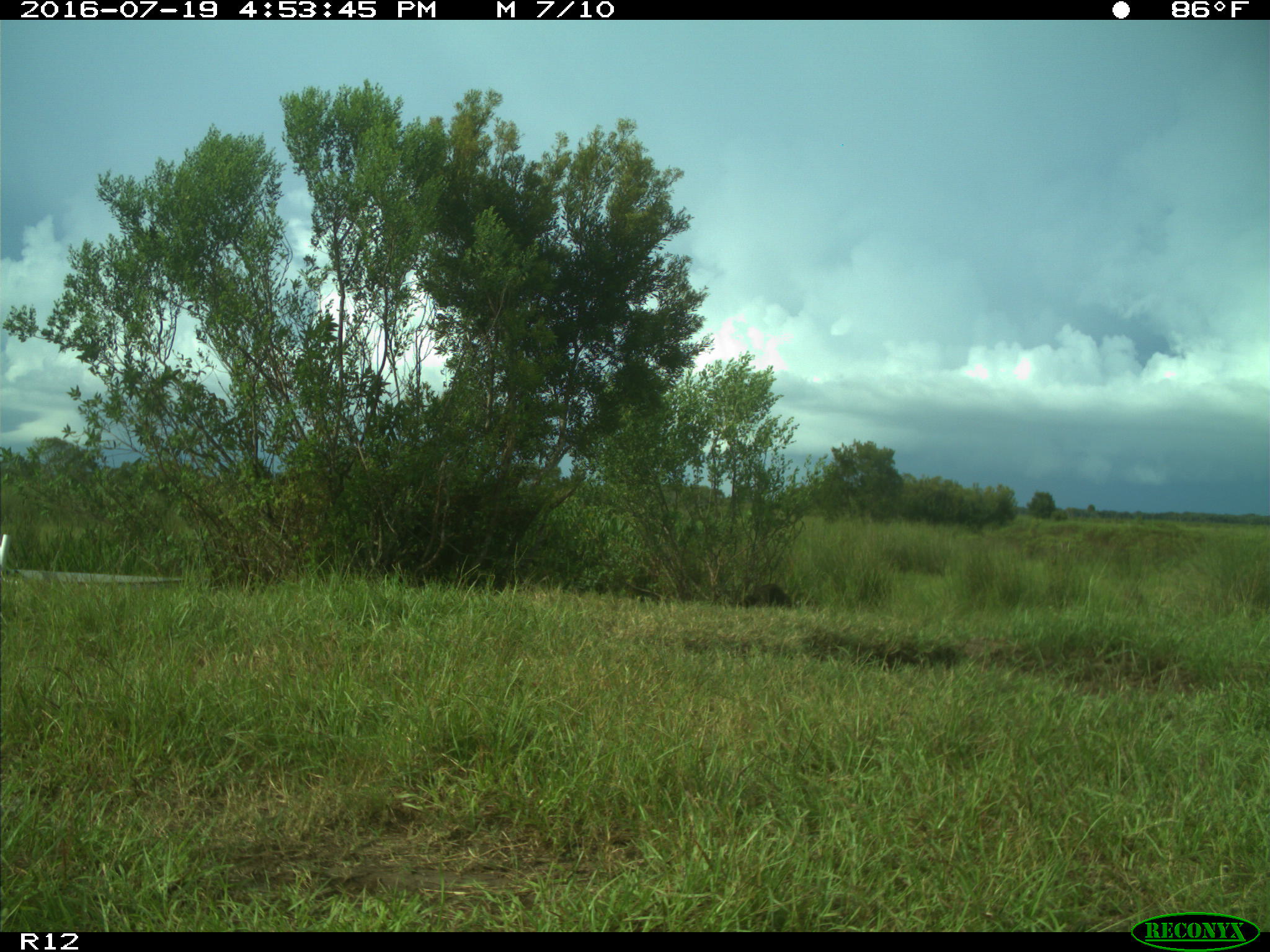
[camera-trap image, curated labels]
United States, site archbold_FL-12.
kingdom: Animalia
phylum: Chordata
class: Mammalia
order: Carnivora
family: Procyonidae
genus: Procyon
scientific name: Procyon lotor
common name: common raccoon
Procyon lotor (common raccoon).